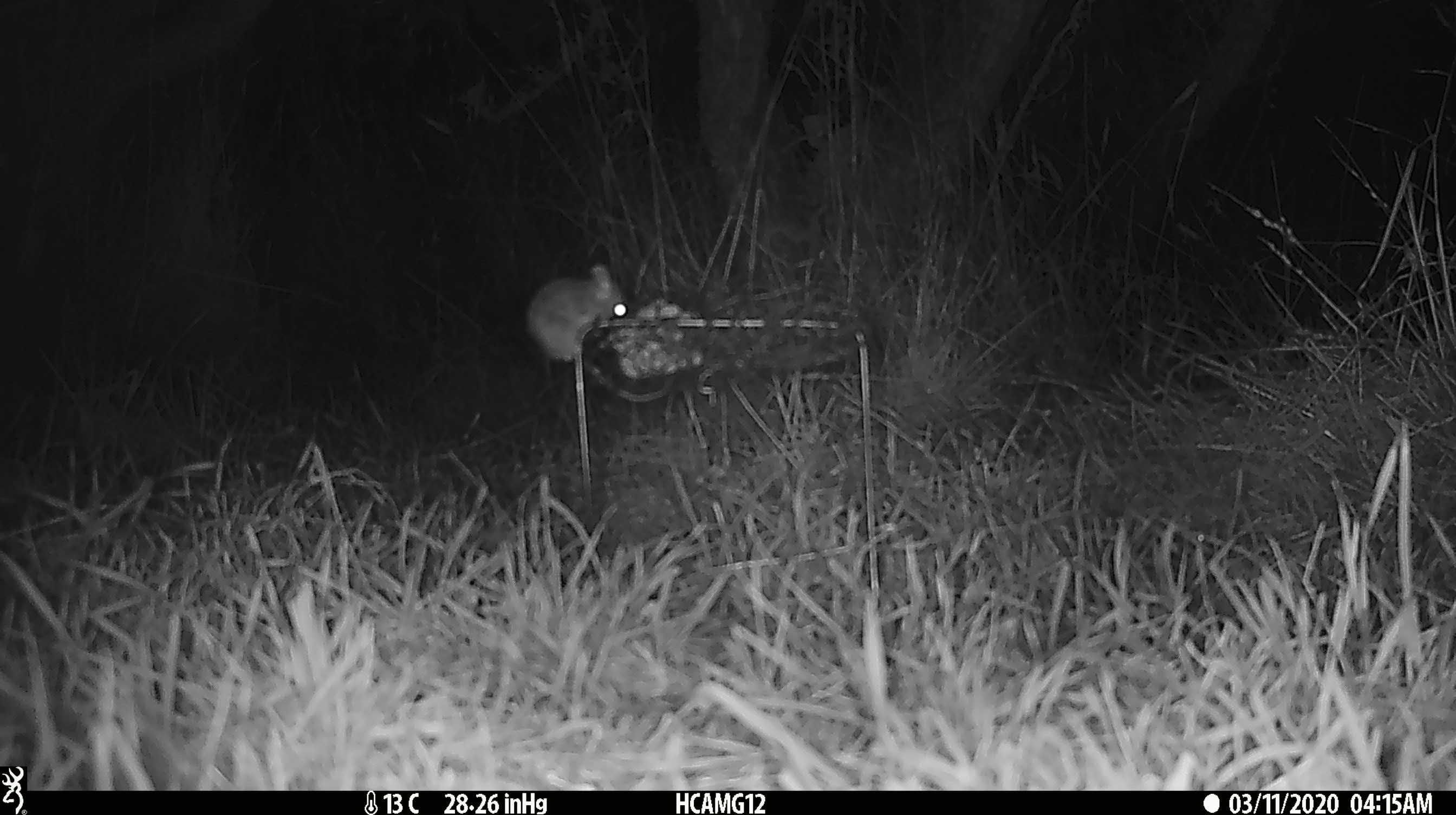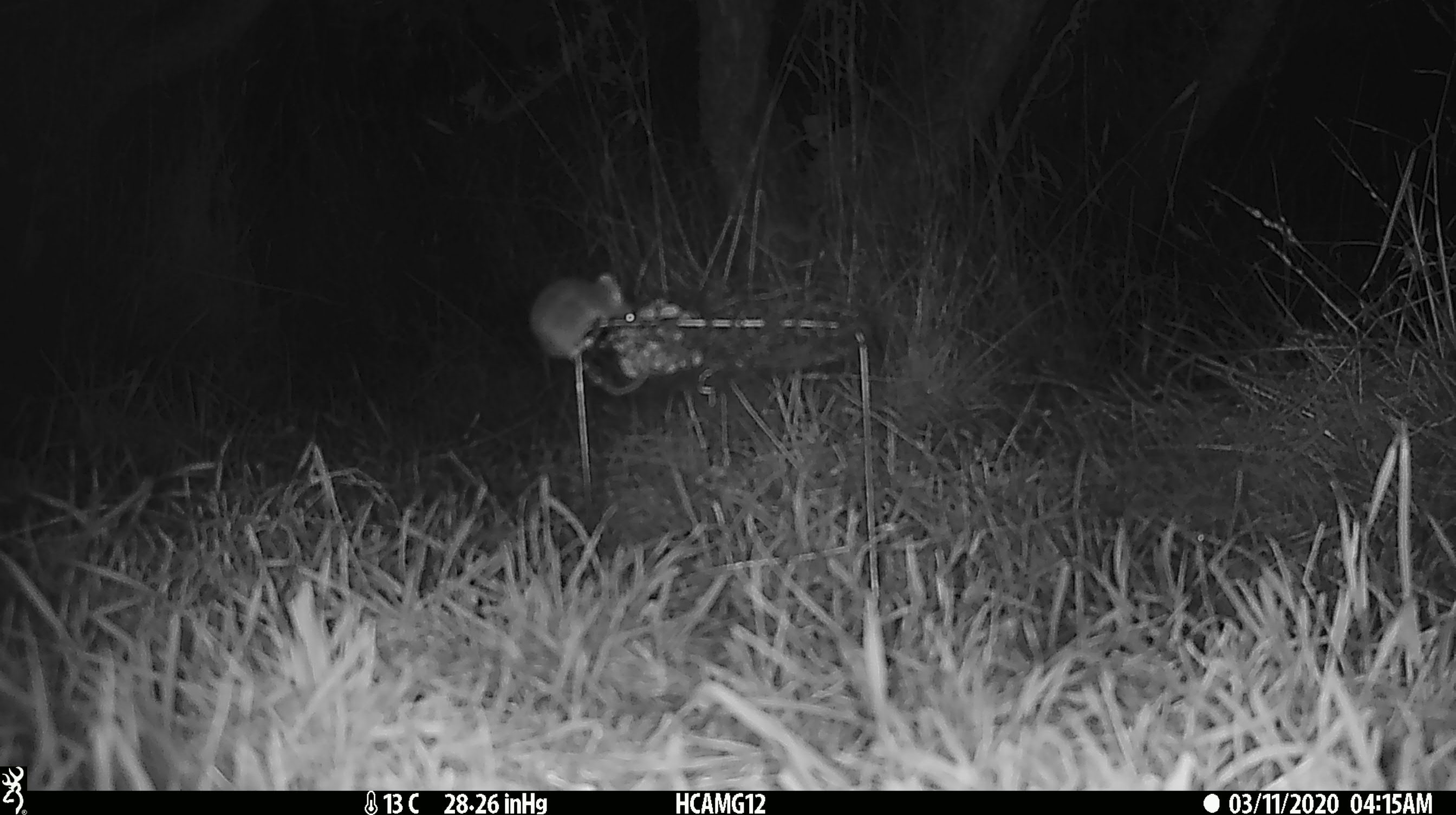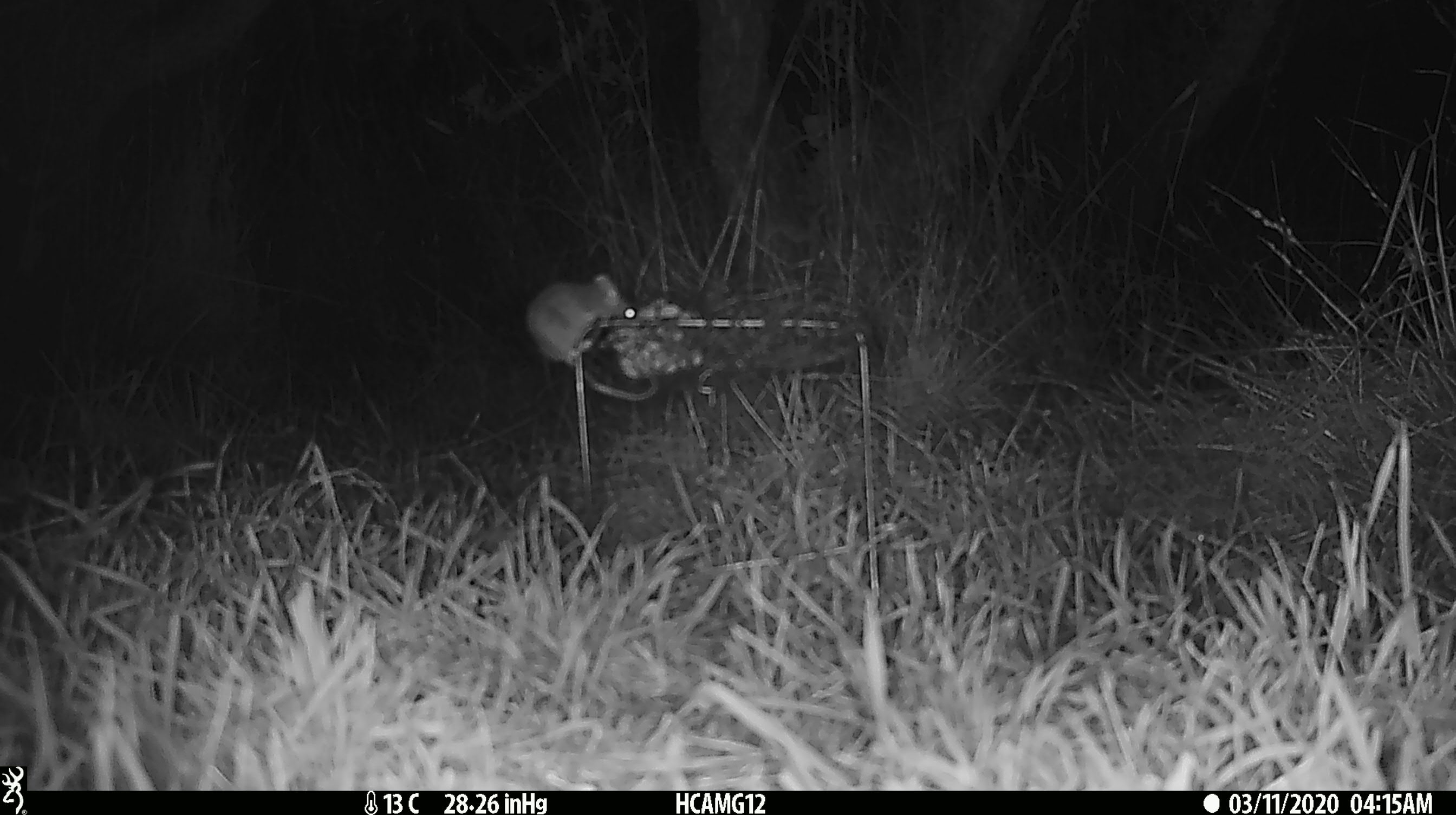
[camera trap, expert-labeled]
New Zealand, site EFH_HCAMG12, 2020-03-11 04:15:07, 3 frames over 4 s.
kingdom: Animalia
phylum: Chordata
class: Mammalia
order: Rodentia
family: Muridae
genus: Mus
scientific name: Mus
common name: mouse